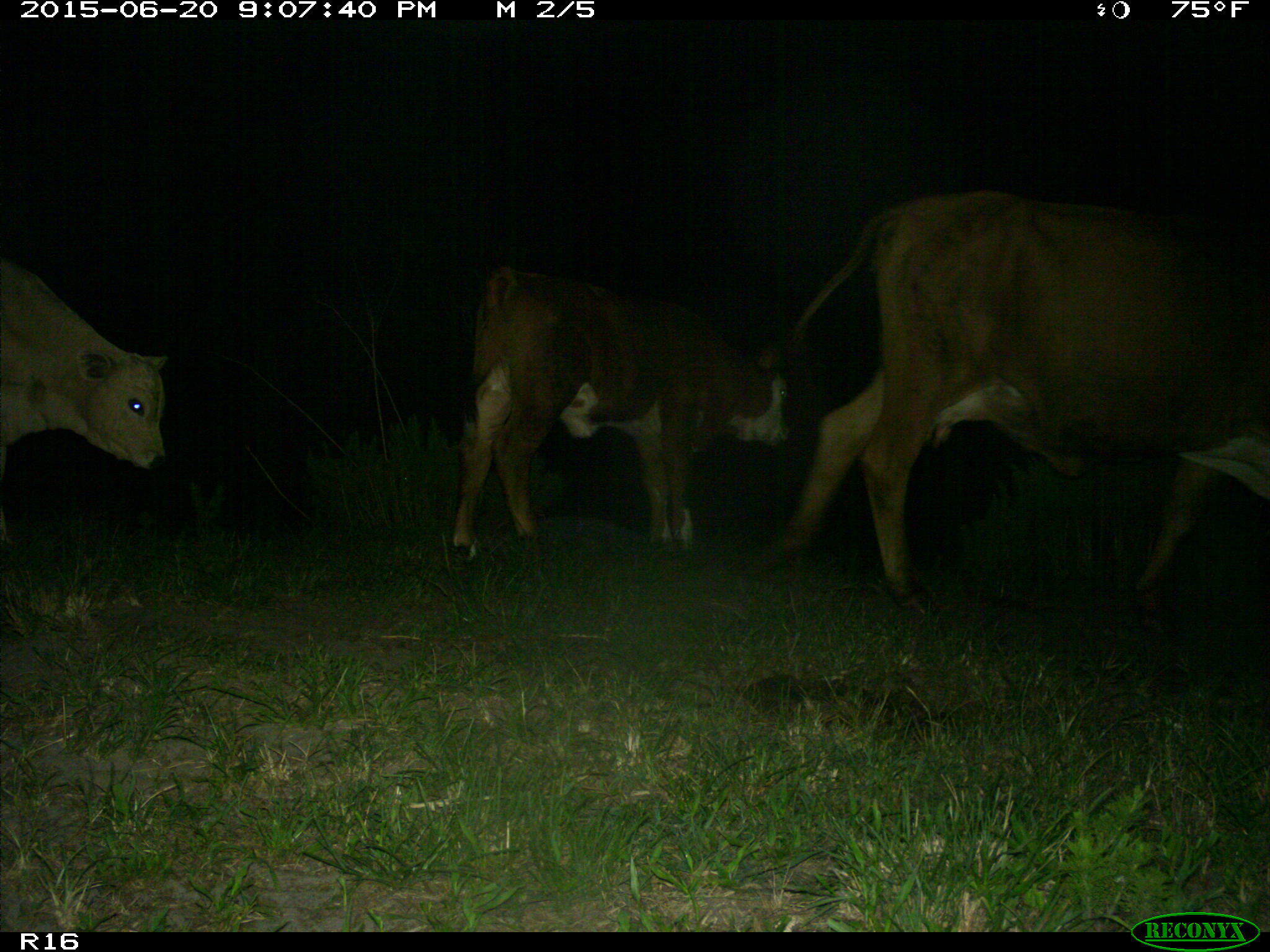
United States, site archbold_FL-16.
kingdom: Animalia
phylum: Chordata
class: Mammalia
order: Artiodactyla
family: Bovidae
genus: Bos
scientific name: Bos taurus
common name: domestic cow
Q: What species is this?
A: Bos taurus (domestic cow).